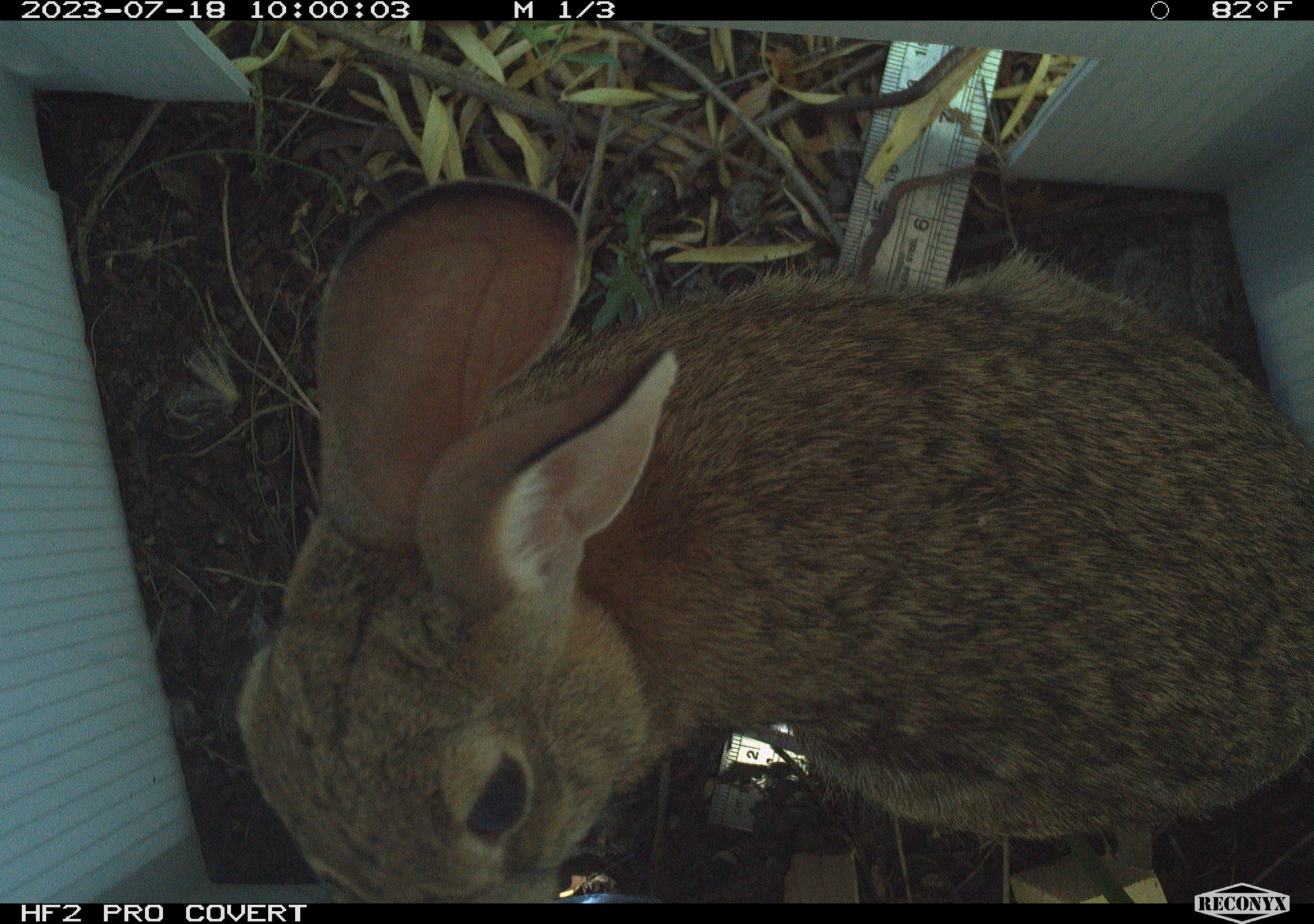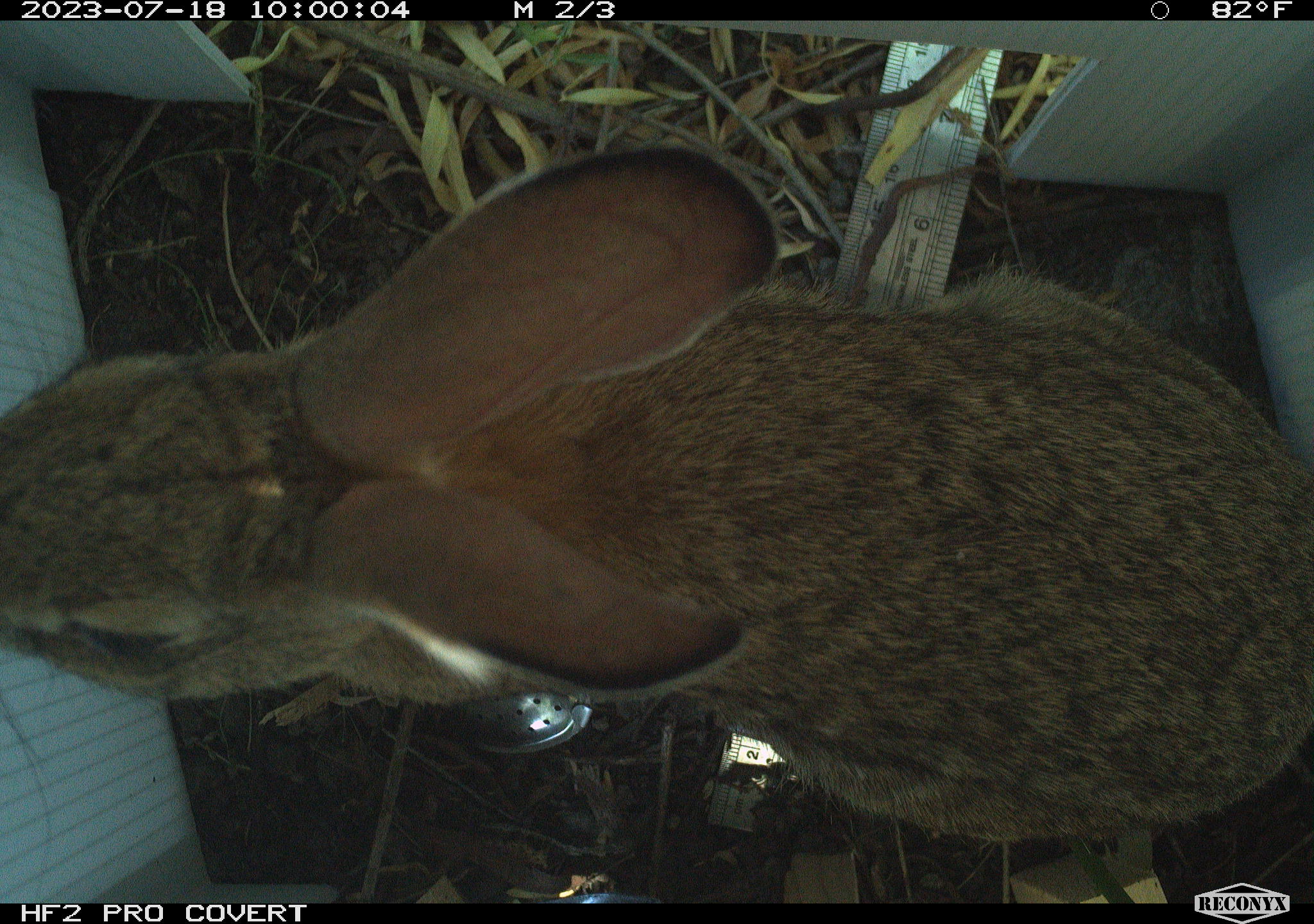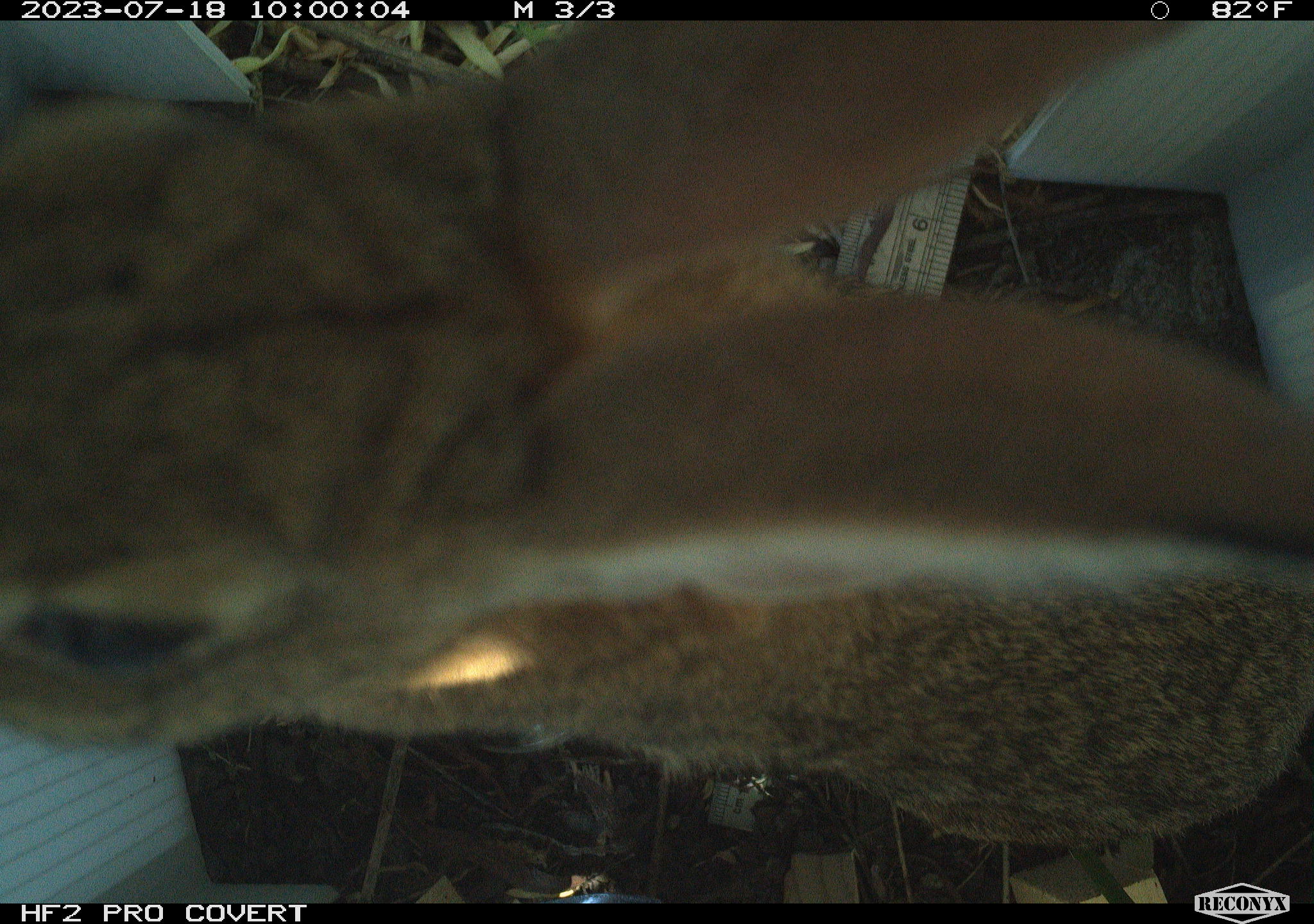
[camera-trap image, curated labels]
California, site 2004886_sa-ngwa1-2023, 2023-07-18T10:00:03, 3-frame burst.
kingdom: Animalia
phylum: Chordata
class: Mammalia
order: Lagomorpha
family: Leporidae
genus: Sylvilagus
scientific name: Sylvilagus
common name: cottontail rabbits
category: sylvilagus species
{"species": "sylvilagus species (cottontail rabbits) (Sylvilagus)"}